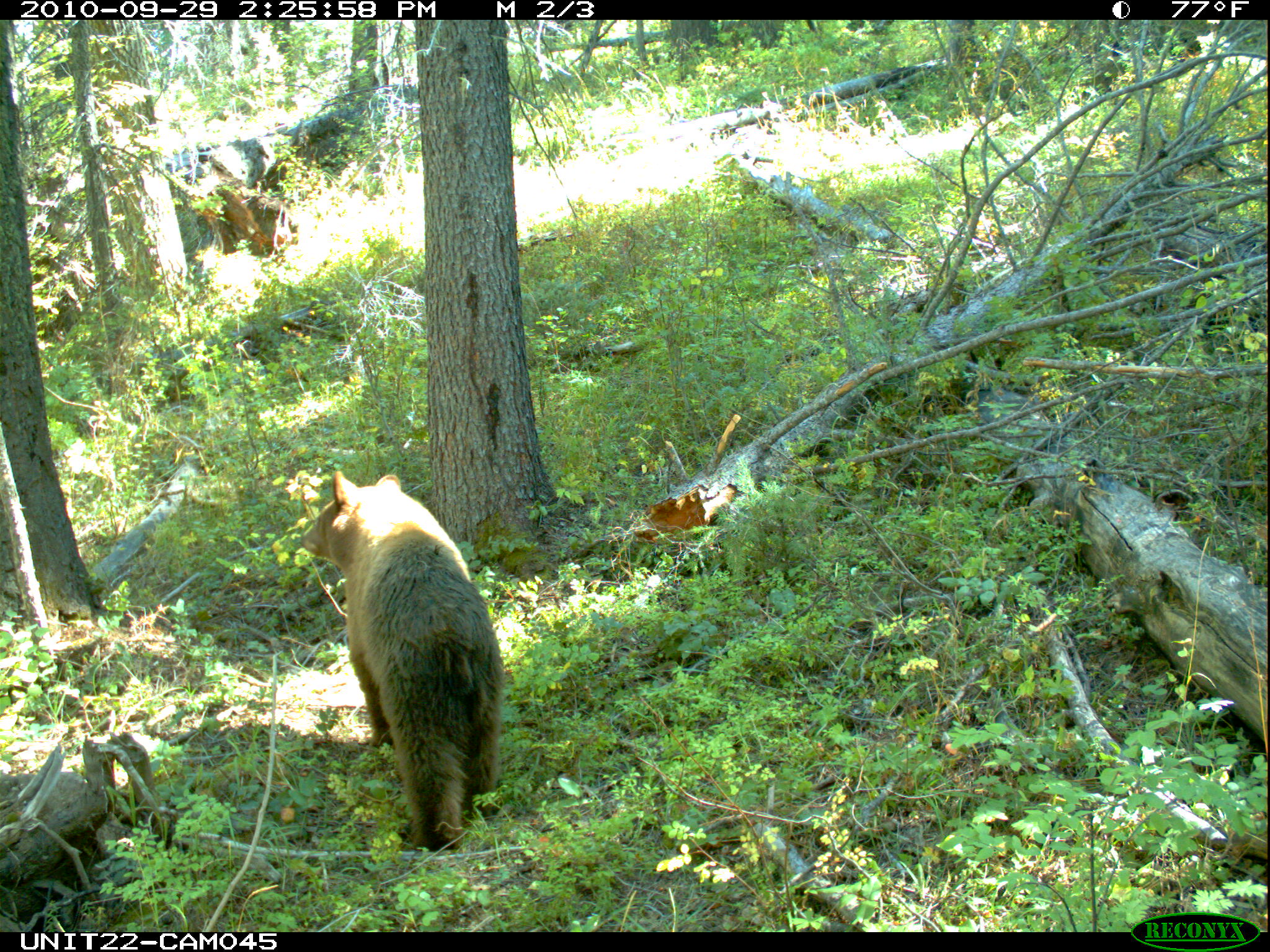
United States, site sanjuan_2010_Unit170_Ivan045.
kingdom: Animalia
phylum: Chordata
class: Mammalia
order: Carnivora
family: Ursidae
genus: Ursus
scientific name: Ursus americanus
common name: american black bear